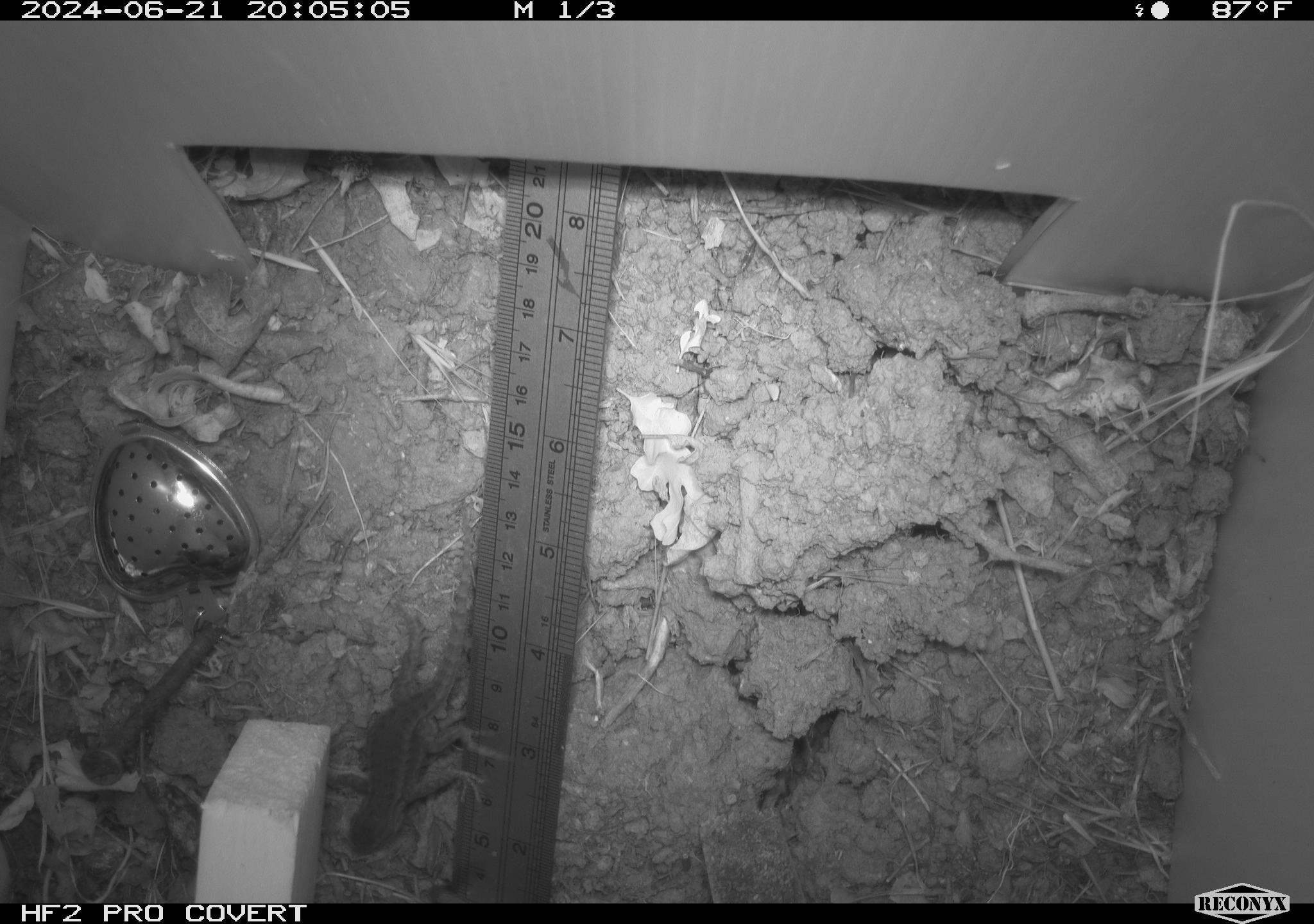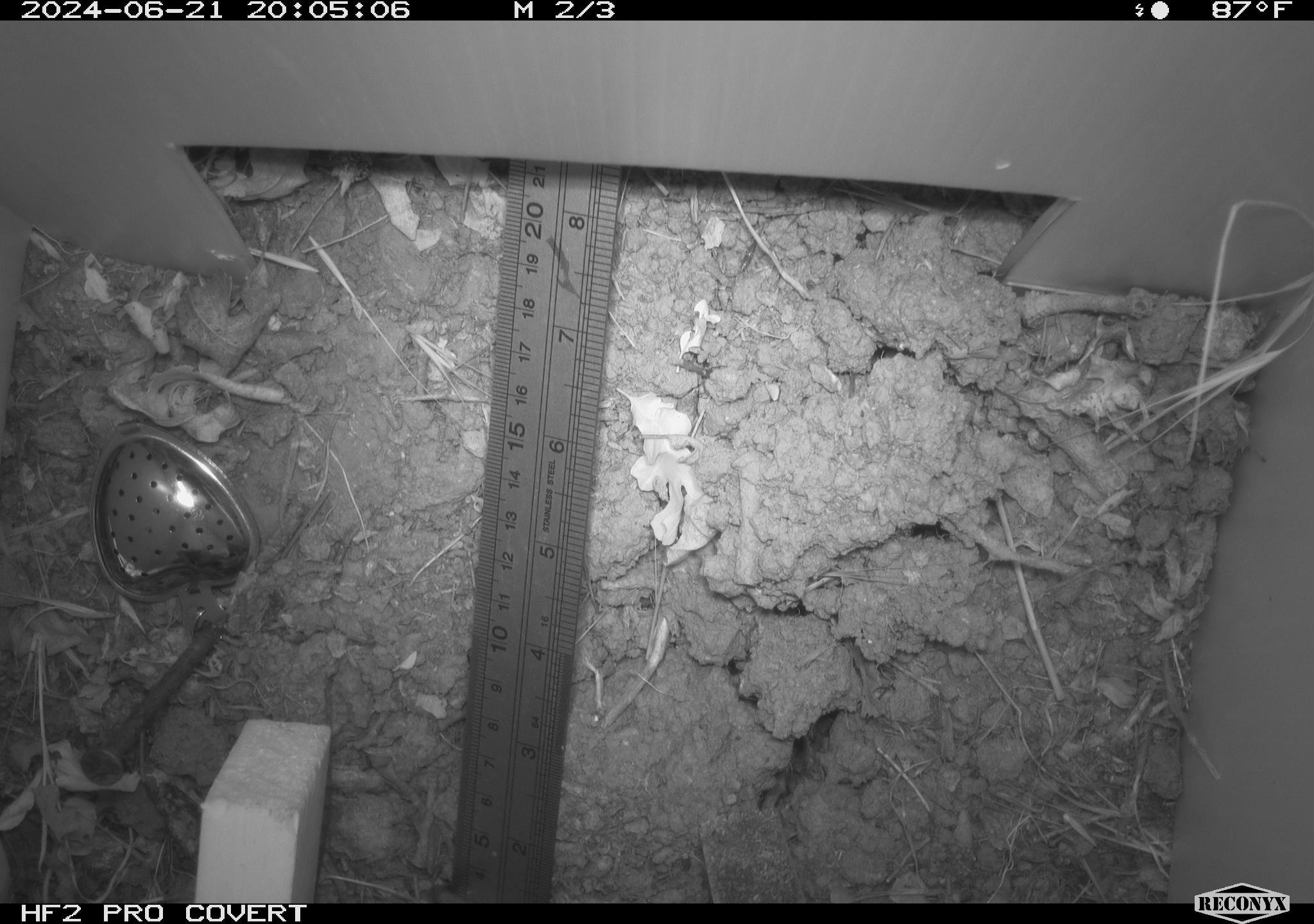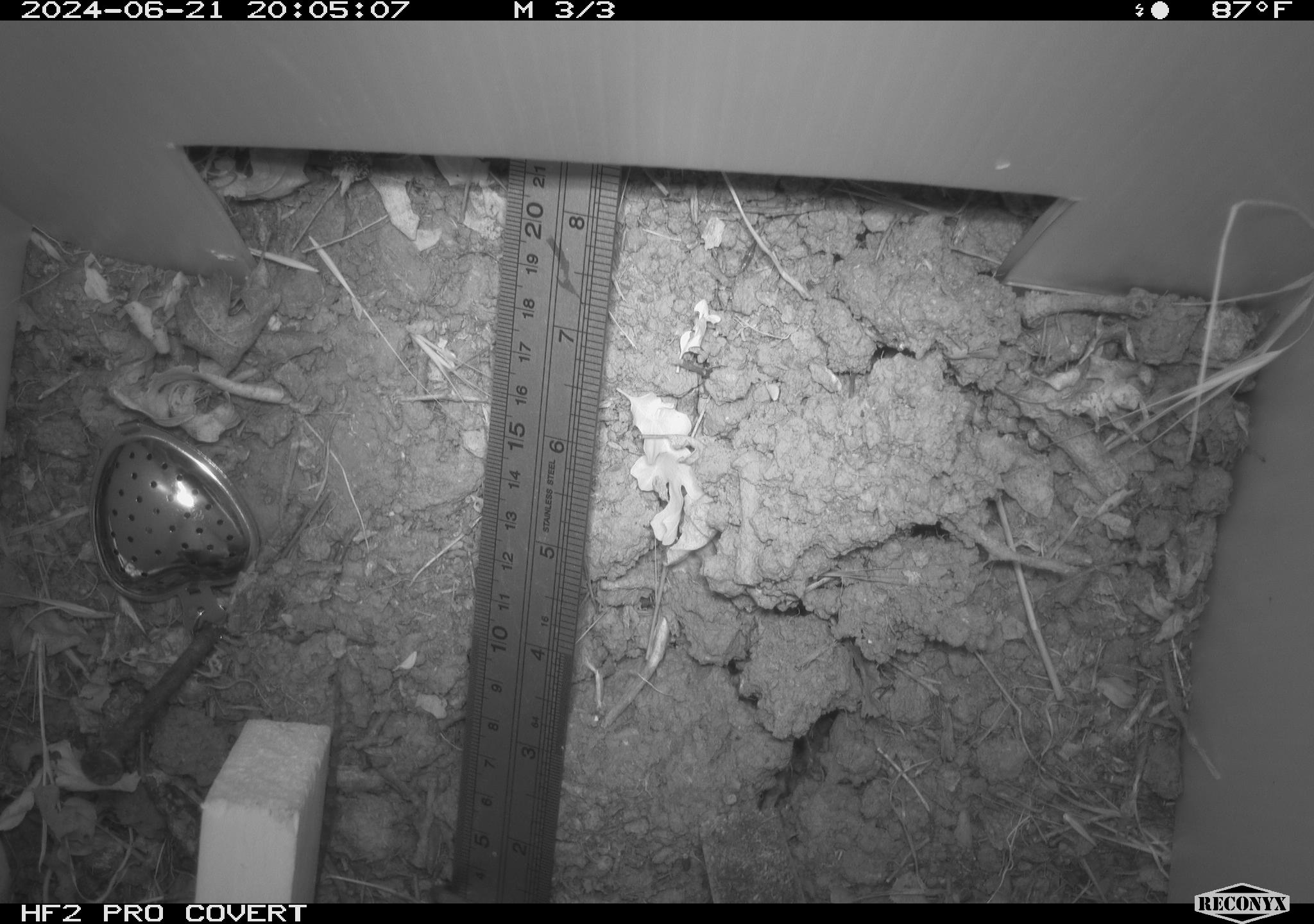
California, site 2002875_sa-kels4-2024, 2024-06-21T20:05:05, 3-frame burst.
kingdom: Animalia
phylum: Chordata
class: Reptilia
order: Squamata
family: Phrynosomatidae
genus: Sceloporus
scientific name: Sceloporus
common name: spiny lizards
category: sceloporus species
Sceloporus species (spiny lizards) (Sceloporus).